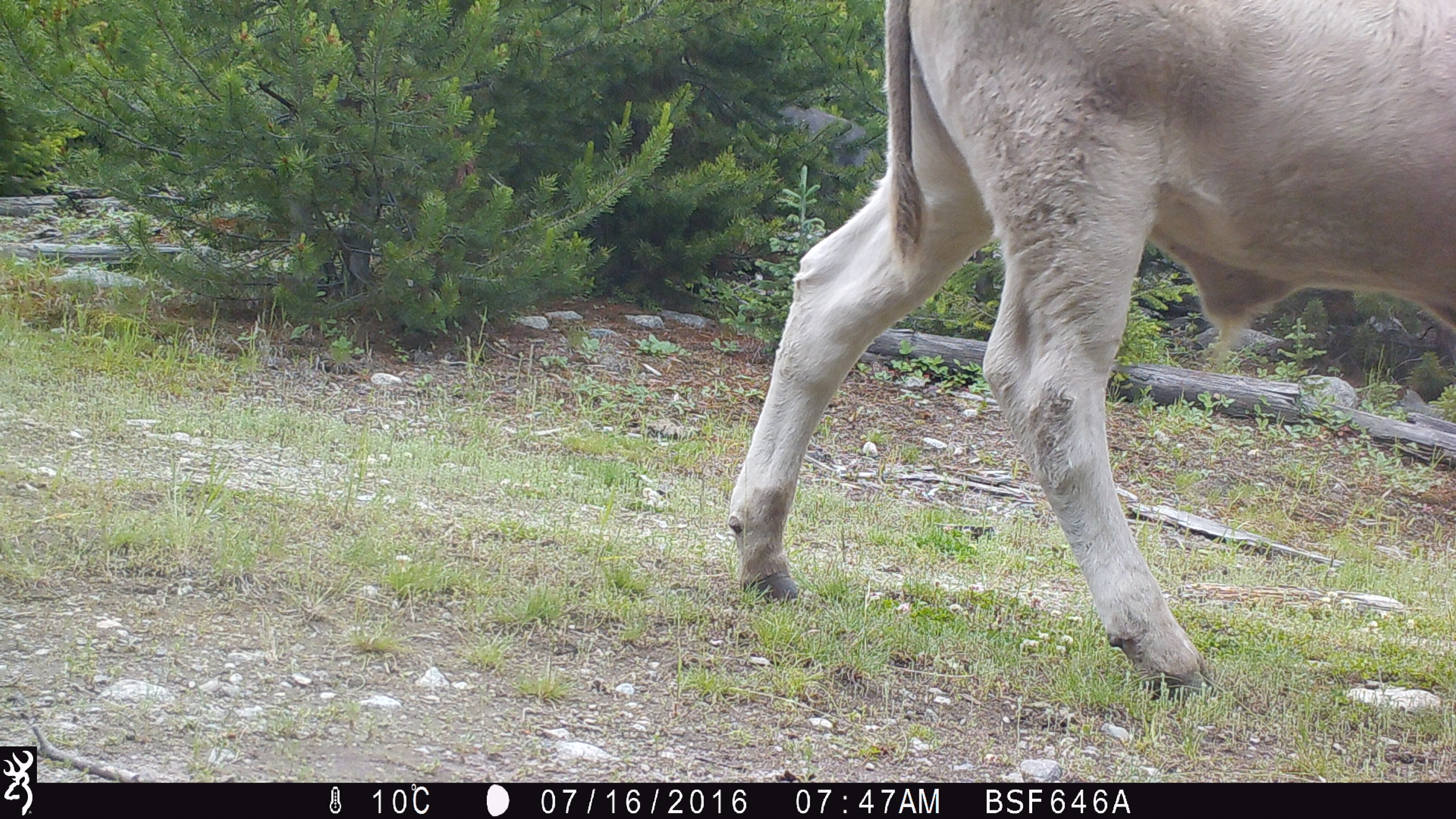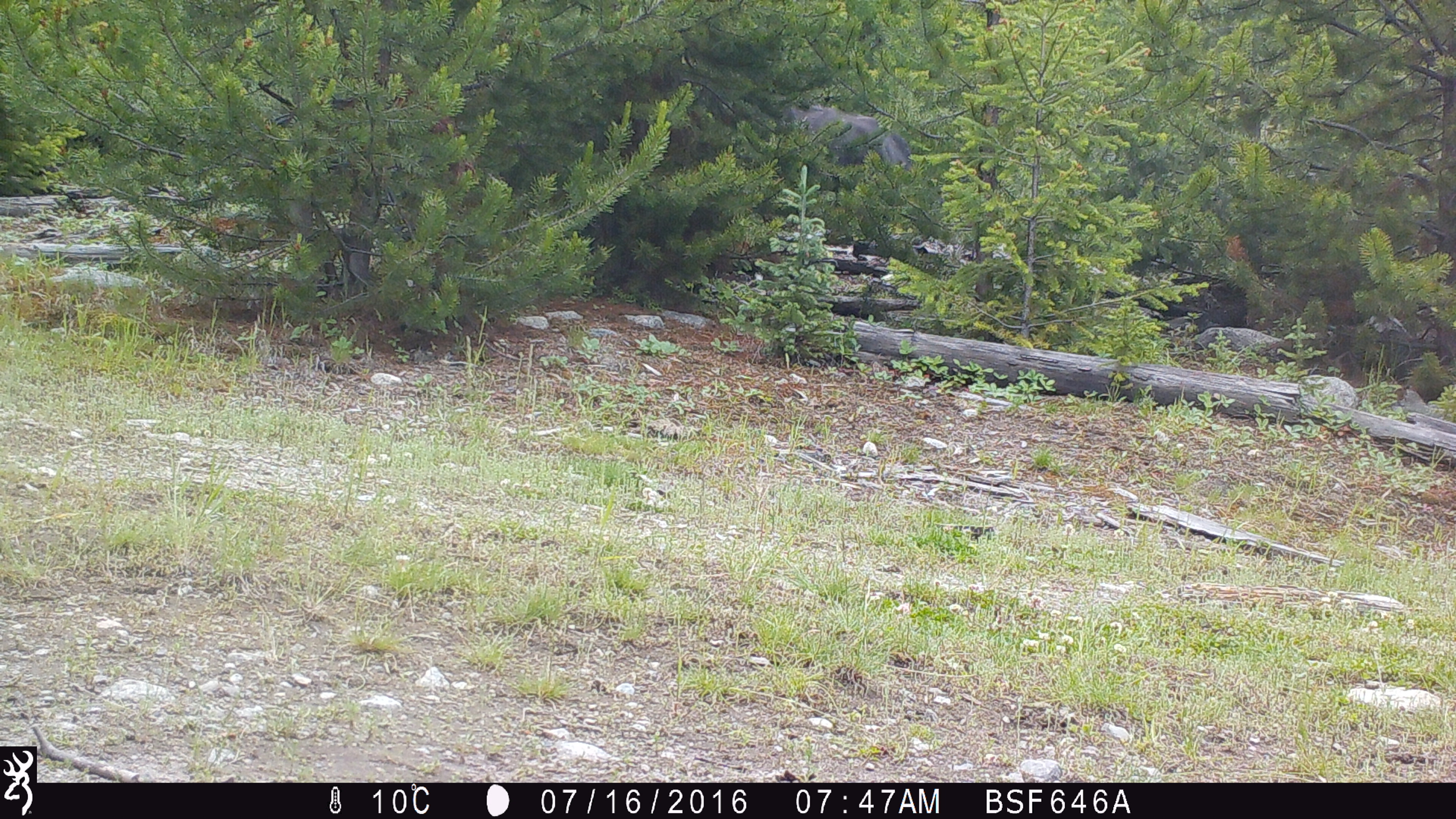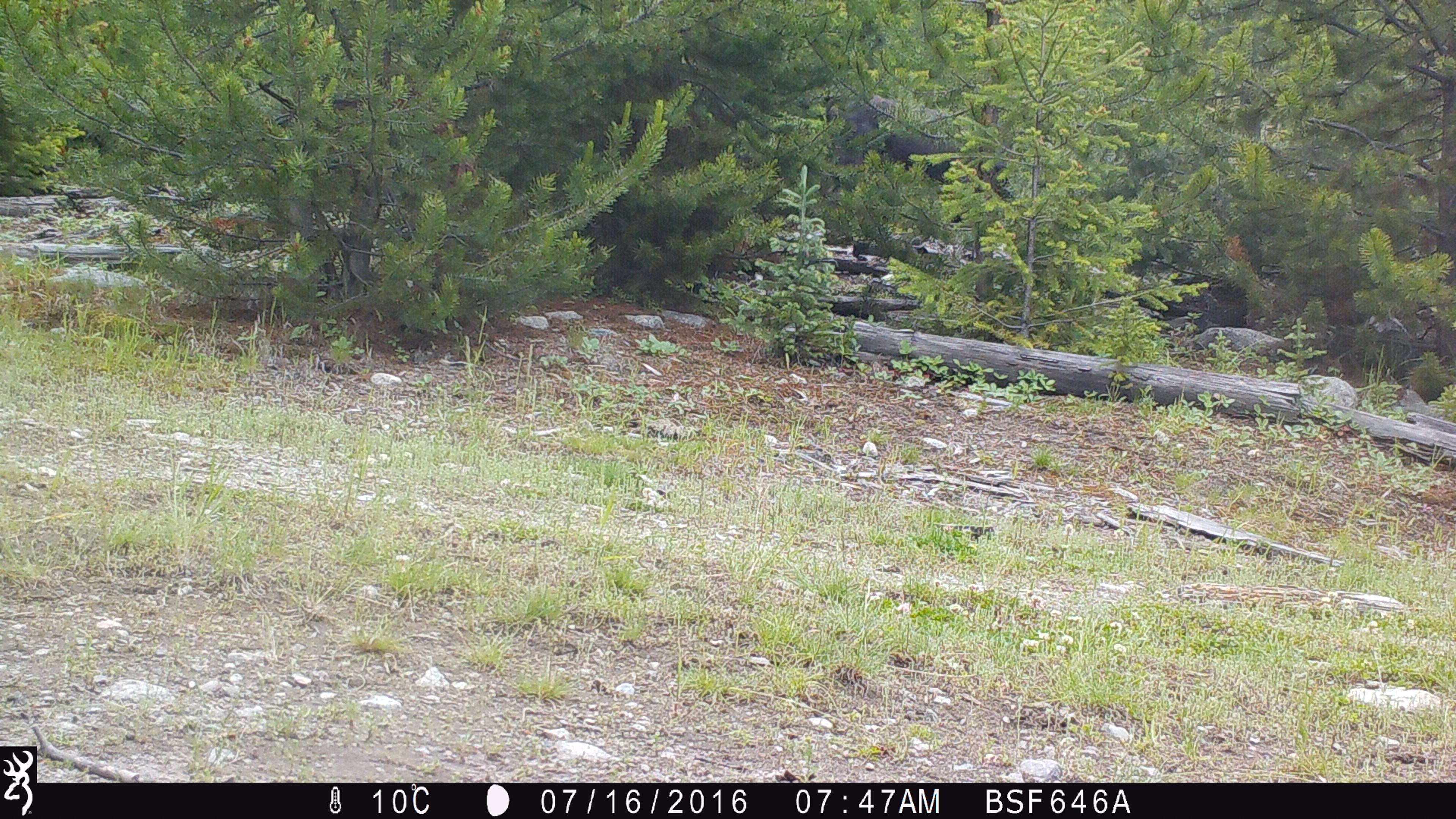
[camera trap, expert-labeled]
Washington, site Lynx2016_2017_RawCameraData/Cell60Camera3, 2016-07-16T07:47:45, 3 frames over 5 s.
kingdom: Animalia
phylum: Chordata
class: Mammalia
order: Artiodactyla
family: Bovidae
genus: Bos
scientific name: Bos taurus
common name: domestic cattle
Domestic cattle (Bos taurus). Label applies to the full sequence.